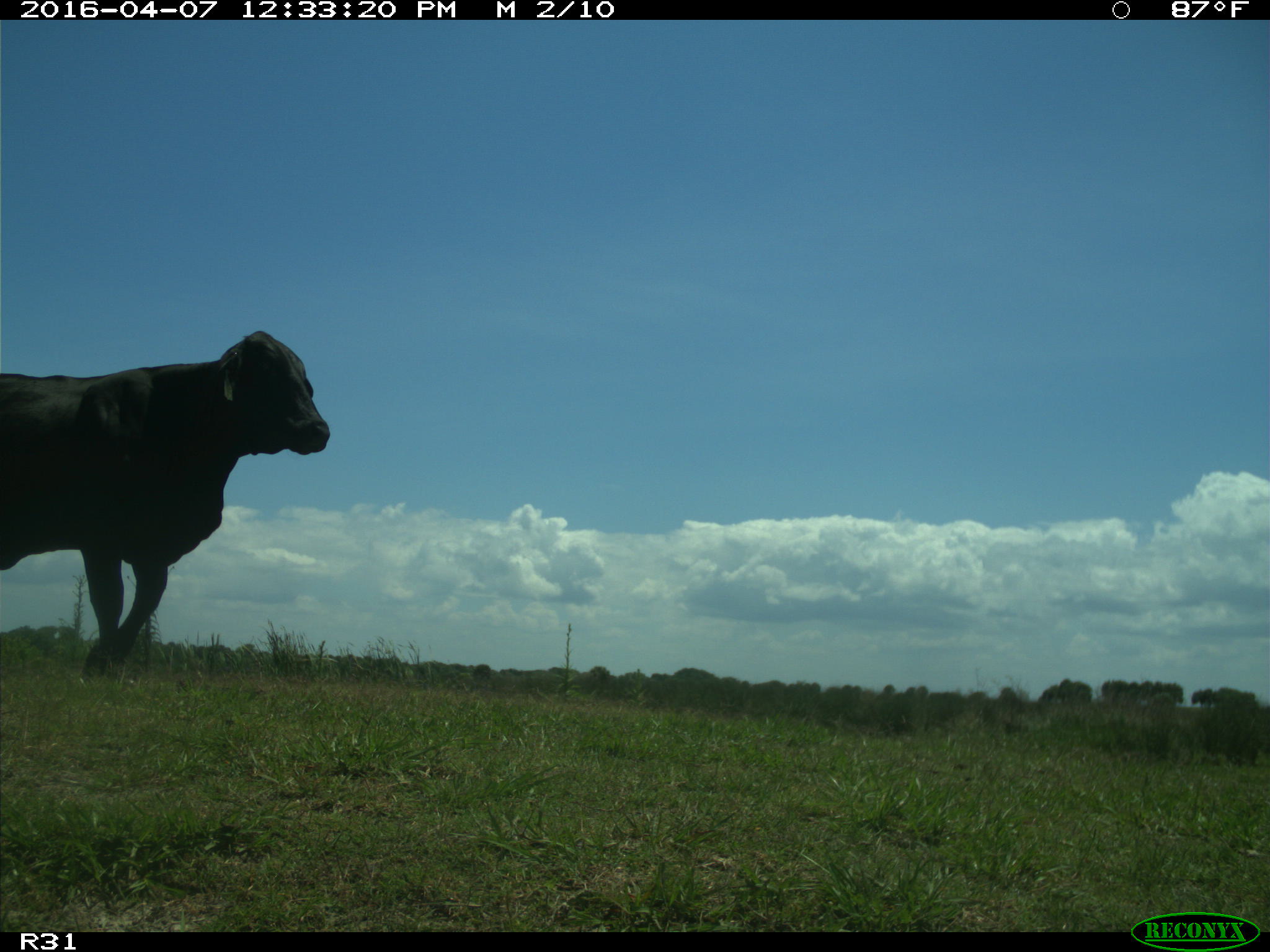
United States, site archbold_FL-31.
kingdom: Animalia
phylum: Chordata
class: Mammalia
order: Artiodactyla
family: Bovidae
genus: Bos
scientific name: Bos taurus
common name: domestic cow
Bos taurus (domestic cow).